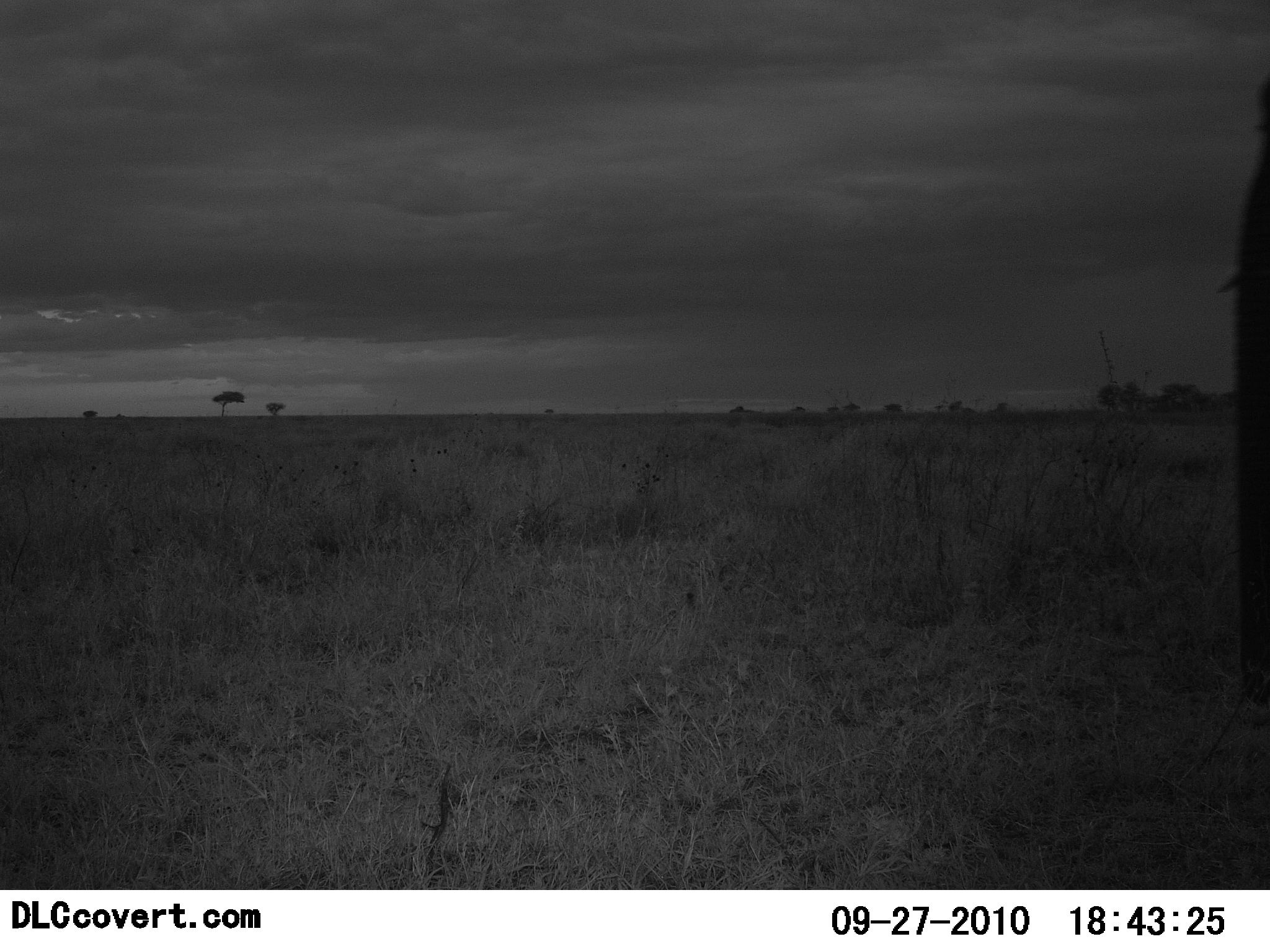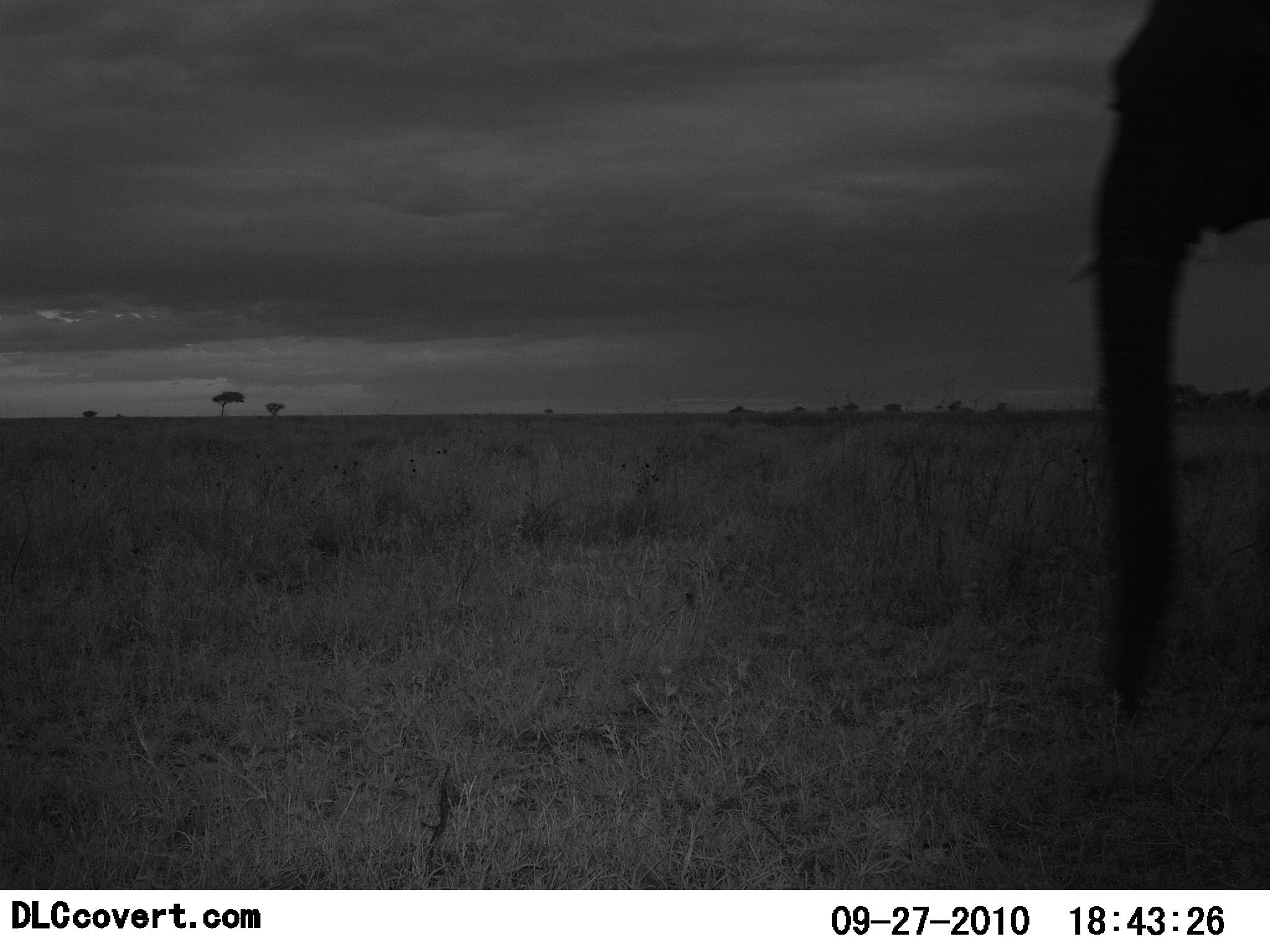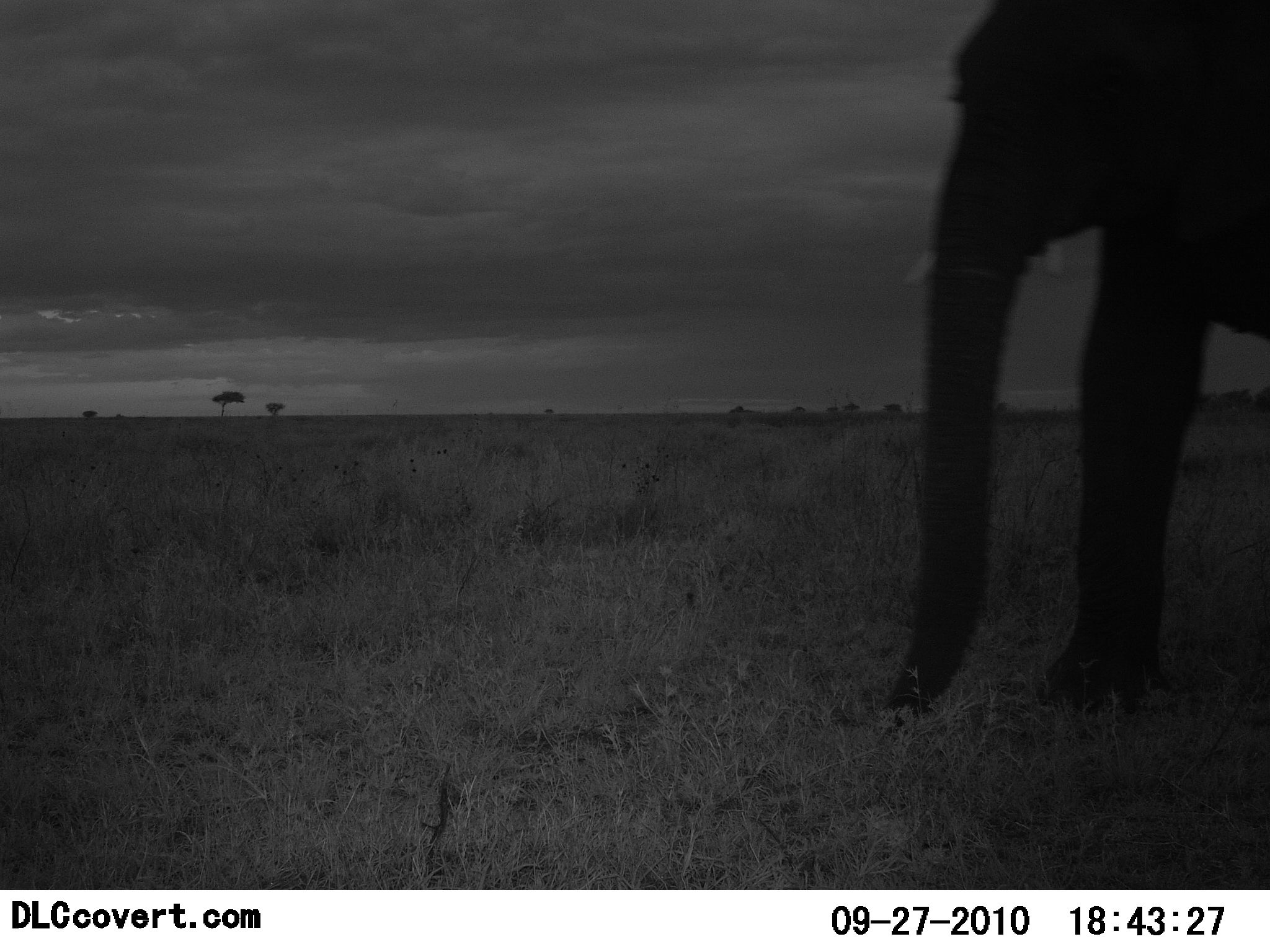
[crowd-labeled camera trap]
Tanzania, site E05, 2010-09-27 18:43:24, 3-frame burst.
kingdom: Animalia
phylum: Chordata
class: Mammalia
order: Proboscidea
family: Elephantidae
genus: Loxodonta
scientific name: Loxodonta africana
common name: african bush elephant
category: elephant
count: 1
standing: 6%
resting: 0%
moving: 88%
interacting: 0%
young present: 0%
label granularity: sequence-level